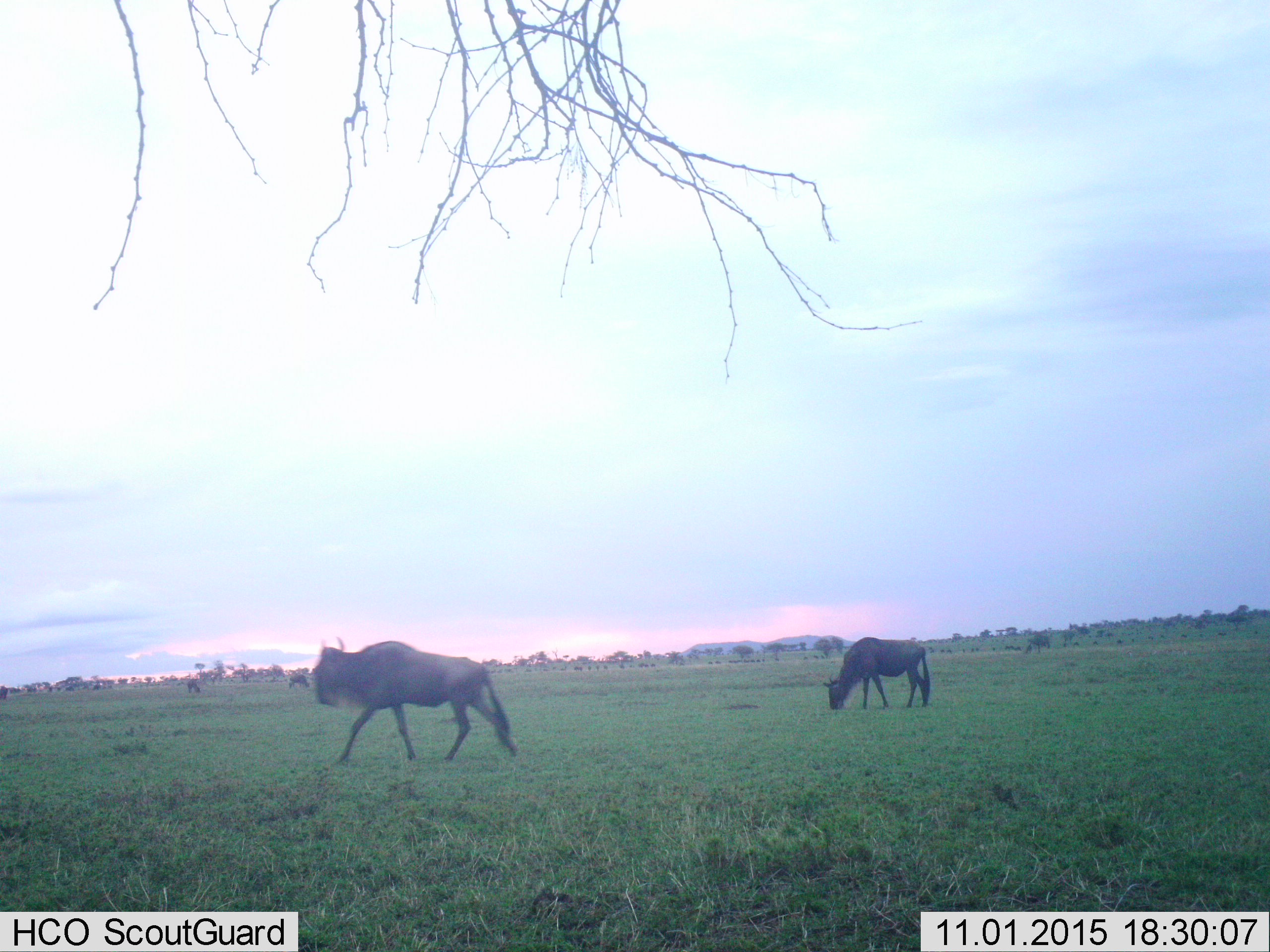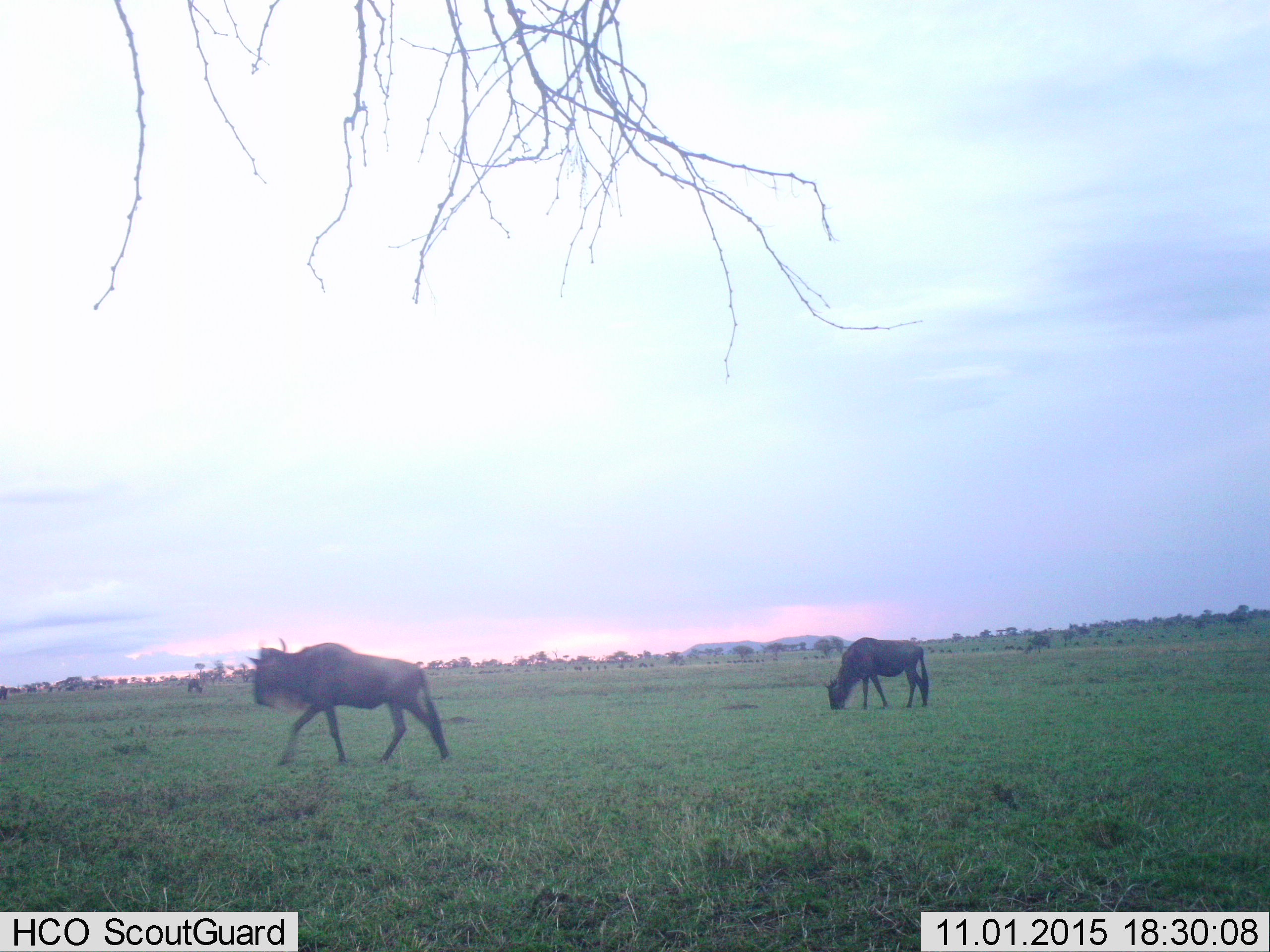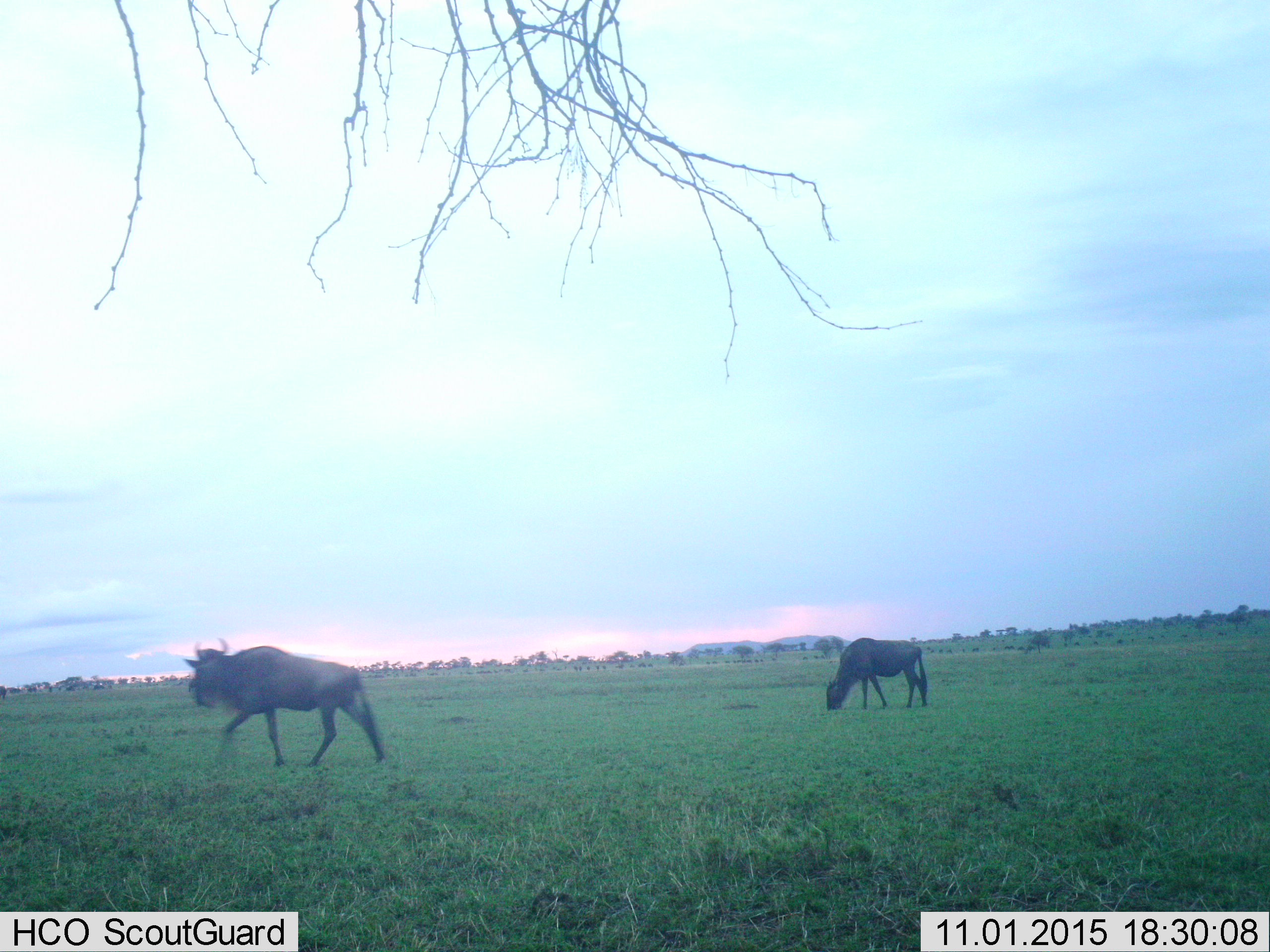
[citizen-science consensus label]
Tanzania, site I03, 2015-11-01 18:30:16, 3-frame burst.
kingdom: Animalia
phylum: Chordata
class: Mammalia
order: Artiodactyla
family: Bovidae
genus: Connochaetes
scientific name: Connochaetes taurinus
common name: blue wildebeest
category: wildebeest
Wildebeest (blue wildebeest) (Connochaetes taurinus), count 2. Behavior (volunteer vote fractions): standing 40%, resting 0%, moving 80%, interacting 0%. Young present (vote fraction): 0%. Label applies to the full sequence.